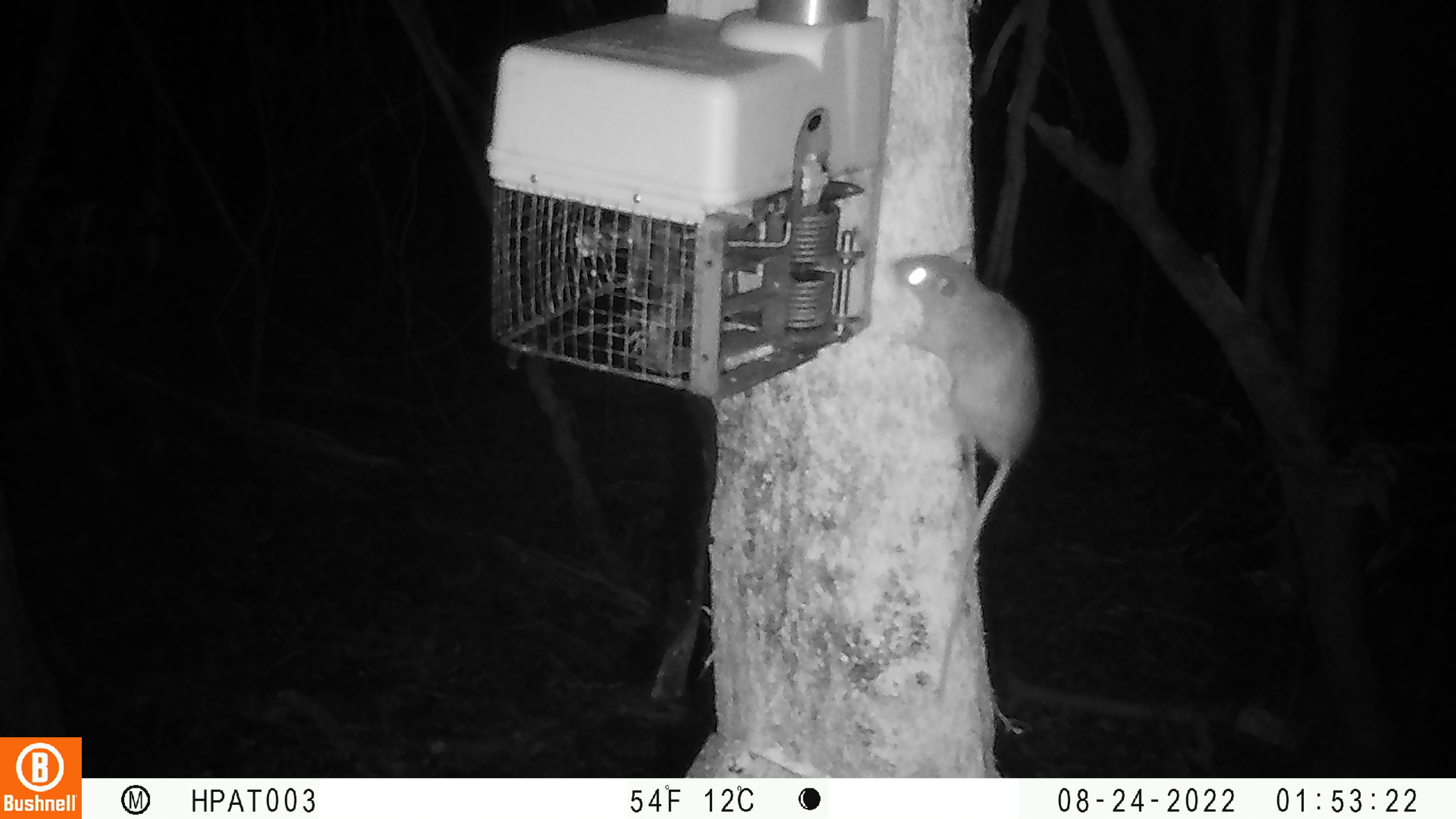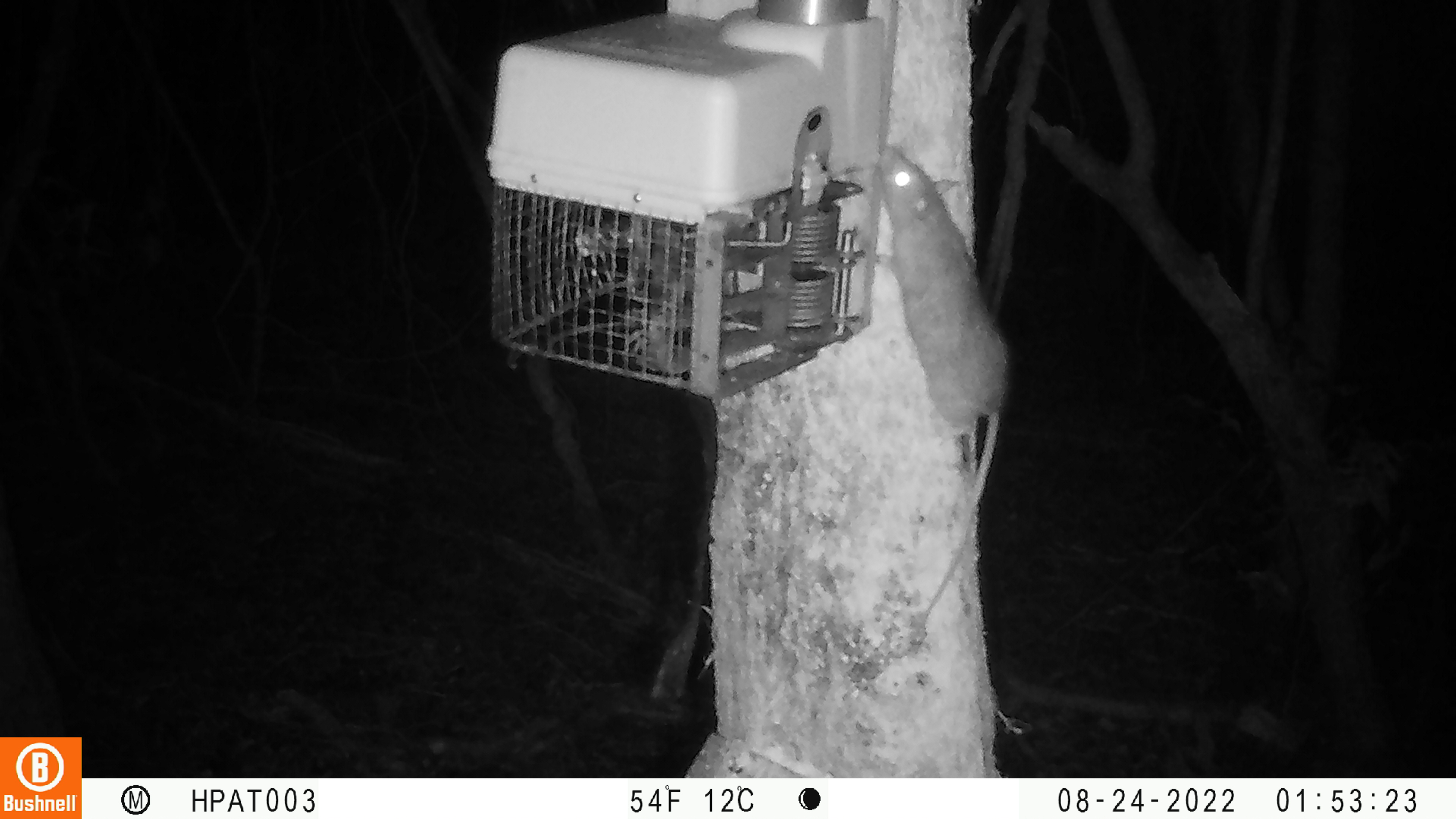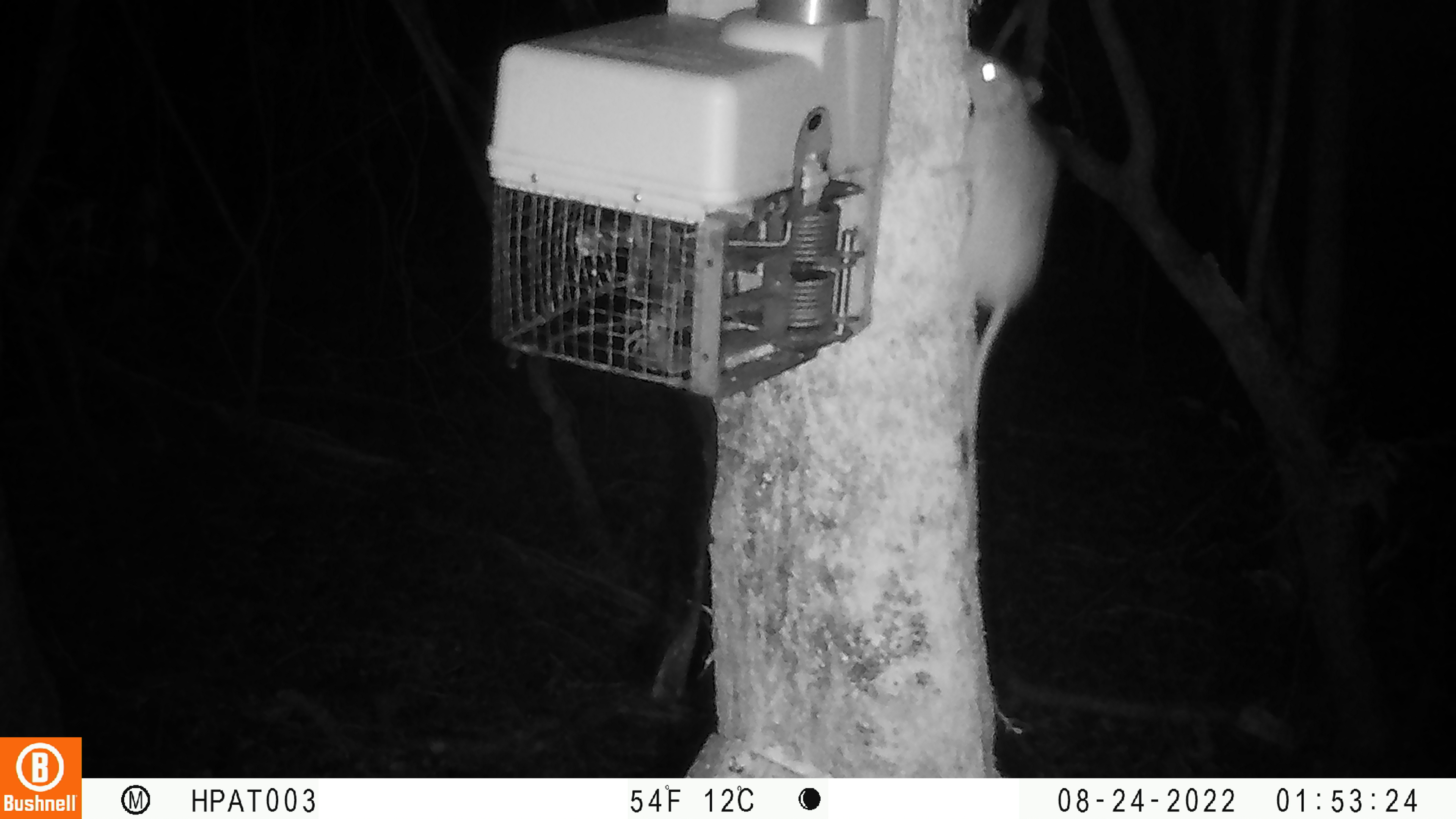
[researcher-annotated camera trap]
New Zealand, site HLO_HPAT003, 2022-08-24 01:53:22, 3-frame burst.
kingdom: Animalia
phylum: Chordata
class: Mammalia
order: Rodentia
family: Muridae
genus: Rattus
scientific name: Rattus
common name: rat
Rat (Rattus).